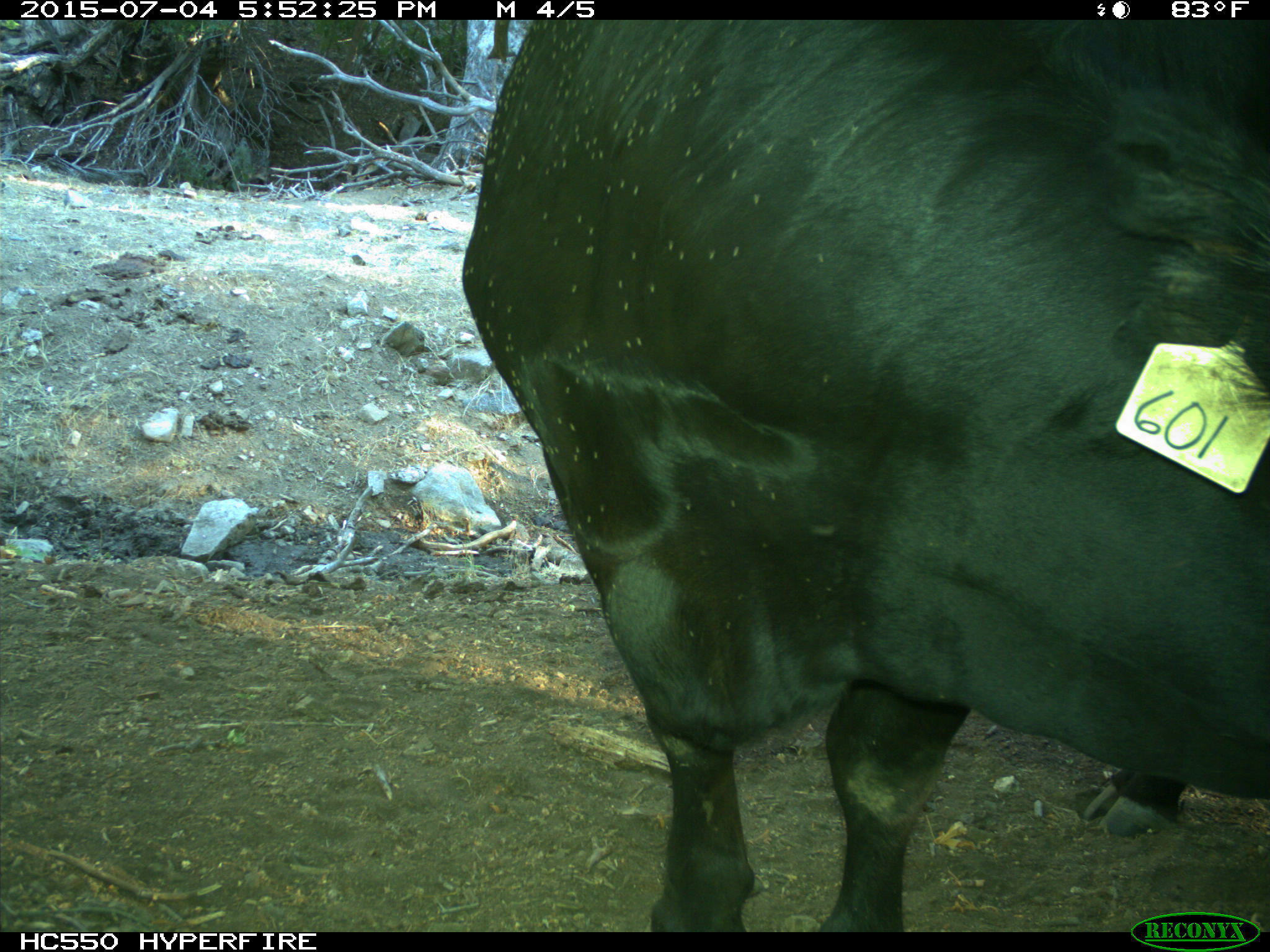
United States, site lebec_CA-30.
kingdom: Animalia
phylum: Chordata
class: Mammalia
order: Artiodactyla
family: Bovidae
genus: Bos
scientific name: Bos taurus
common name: domestic cow